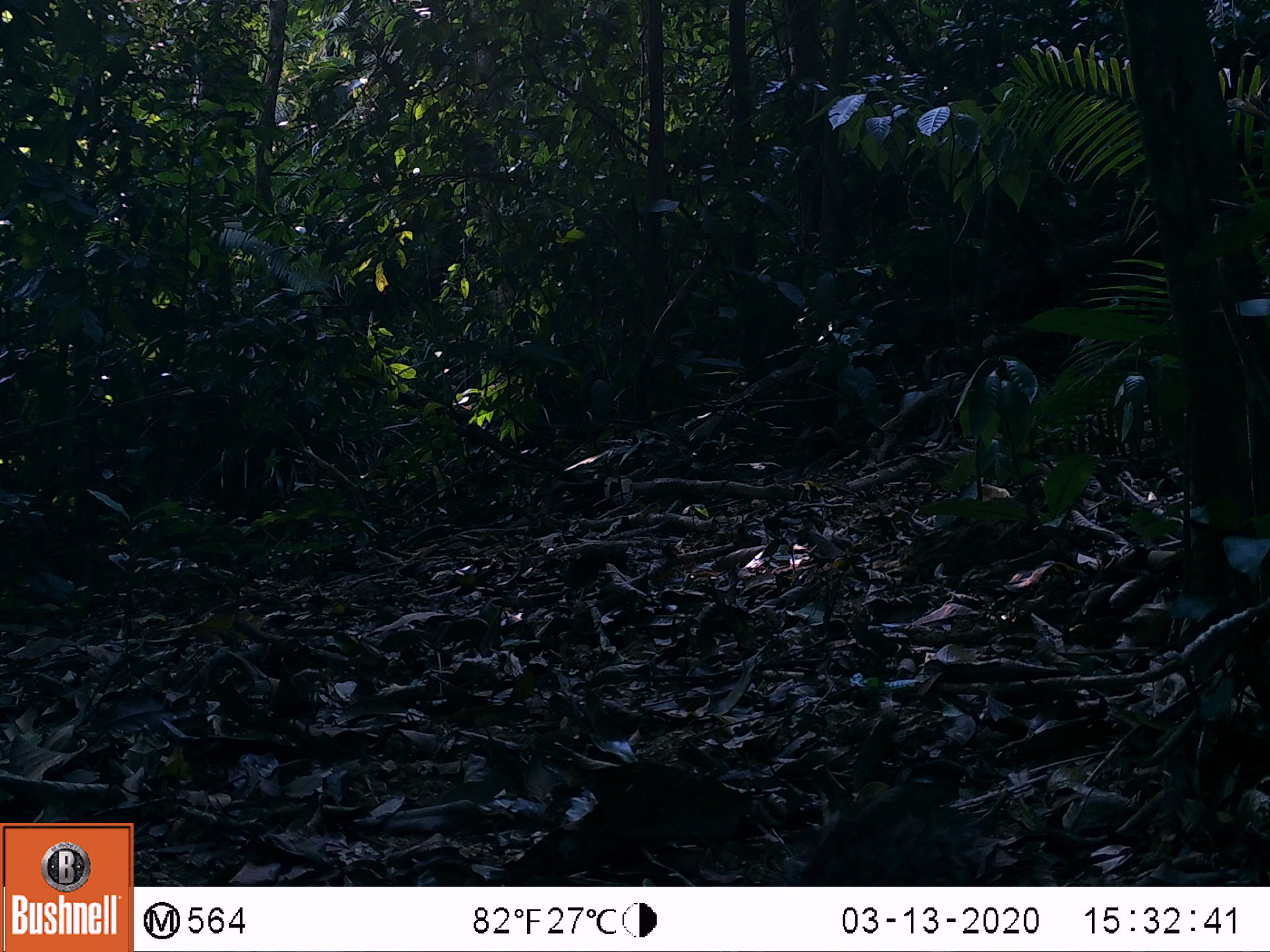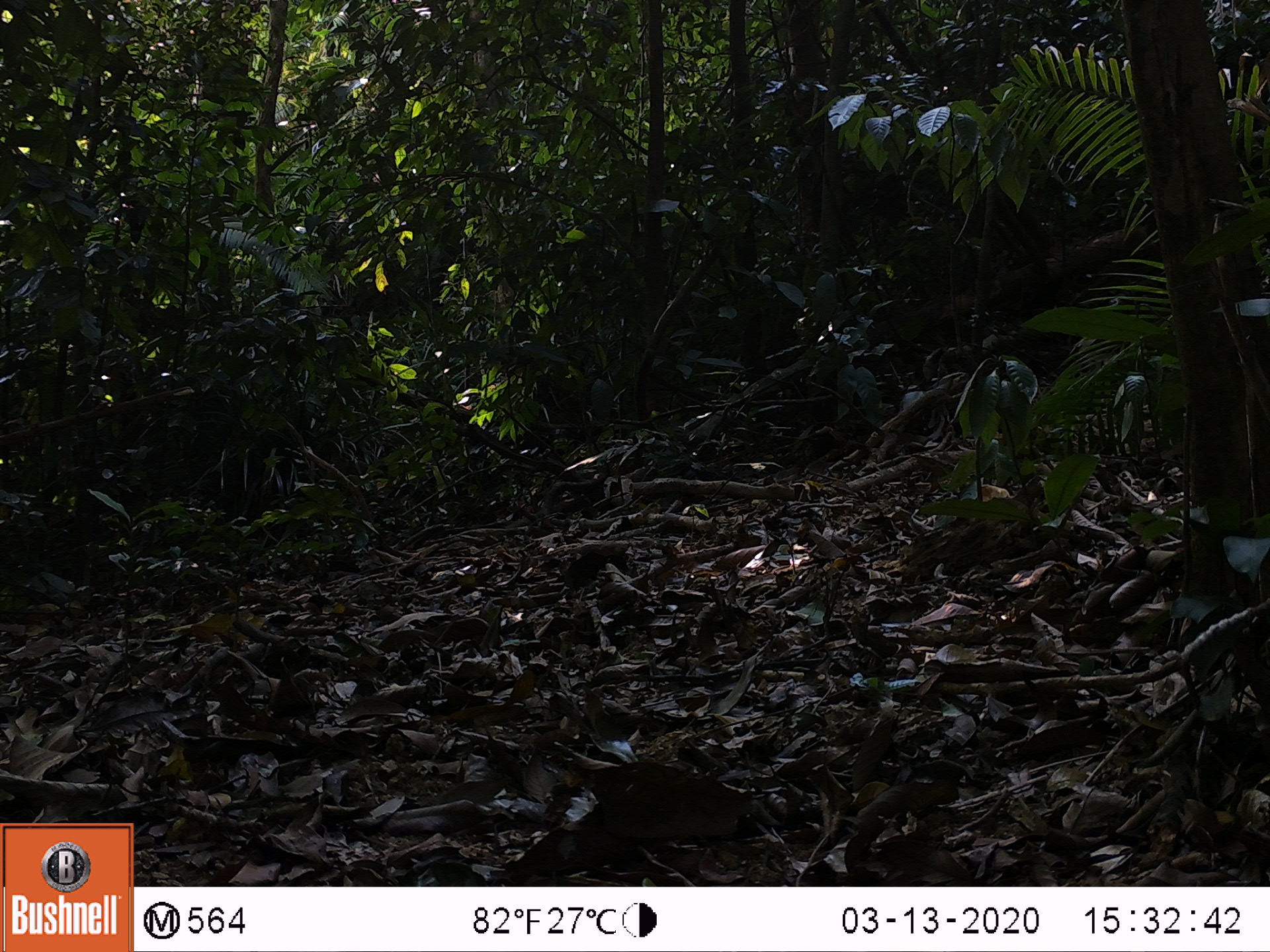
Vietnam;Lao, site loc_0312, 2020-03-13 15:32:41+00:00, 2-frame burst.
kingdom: Animalia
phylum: Chordata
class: Mammalia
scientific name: Mammalia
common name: mammal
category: unidentified small mammal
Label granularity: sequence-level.